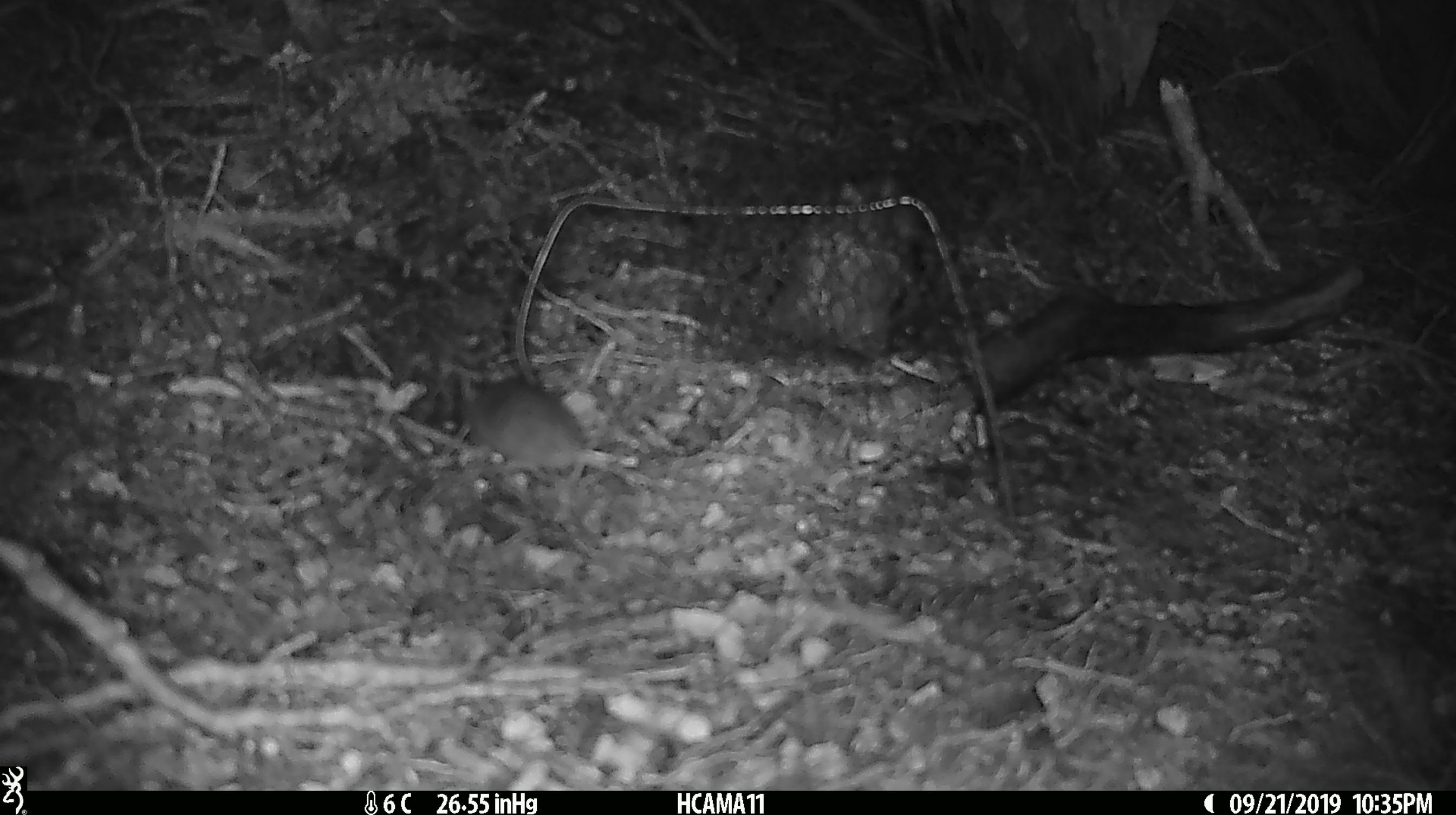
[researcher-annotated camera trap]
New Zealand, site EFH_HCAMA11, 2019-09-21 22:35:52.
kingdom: Animalia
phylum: Chordata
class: Mammalia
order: Rodentia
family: Muridae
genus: Mus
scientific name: Mus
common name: mouse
Mouse (Mus).